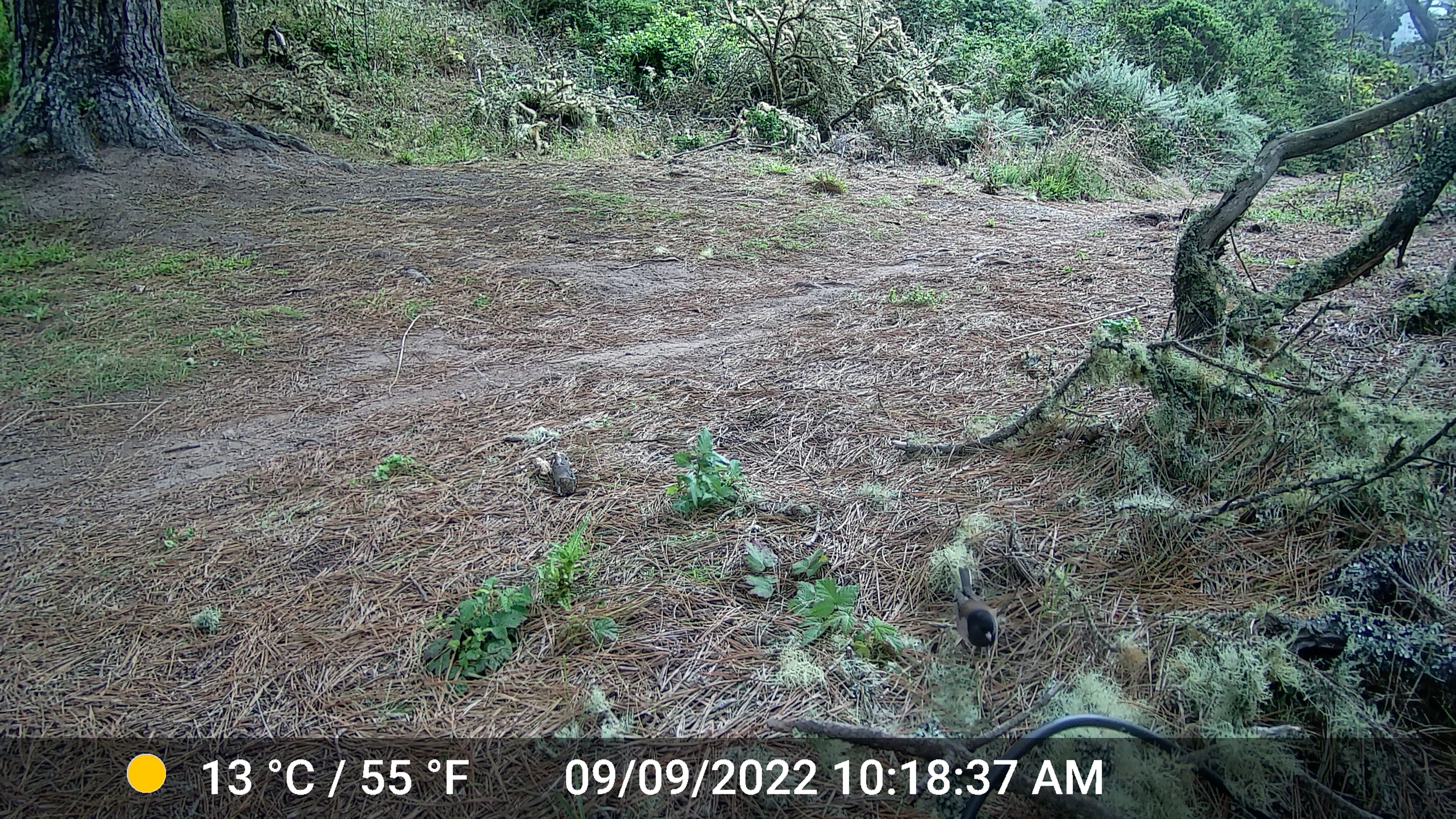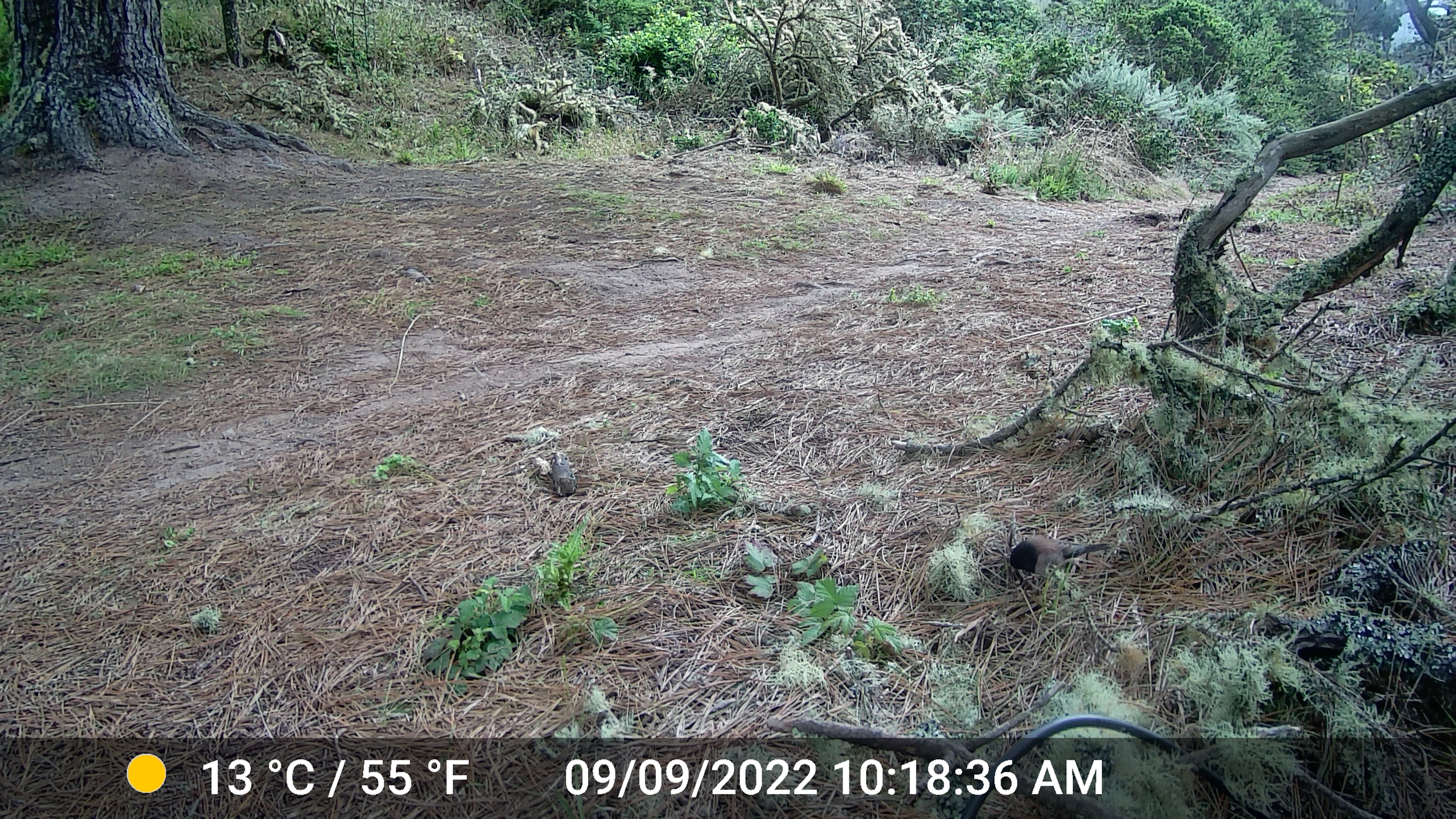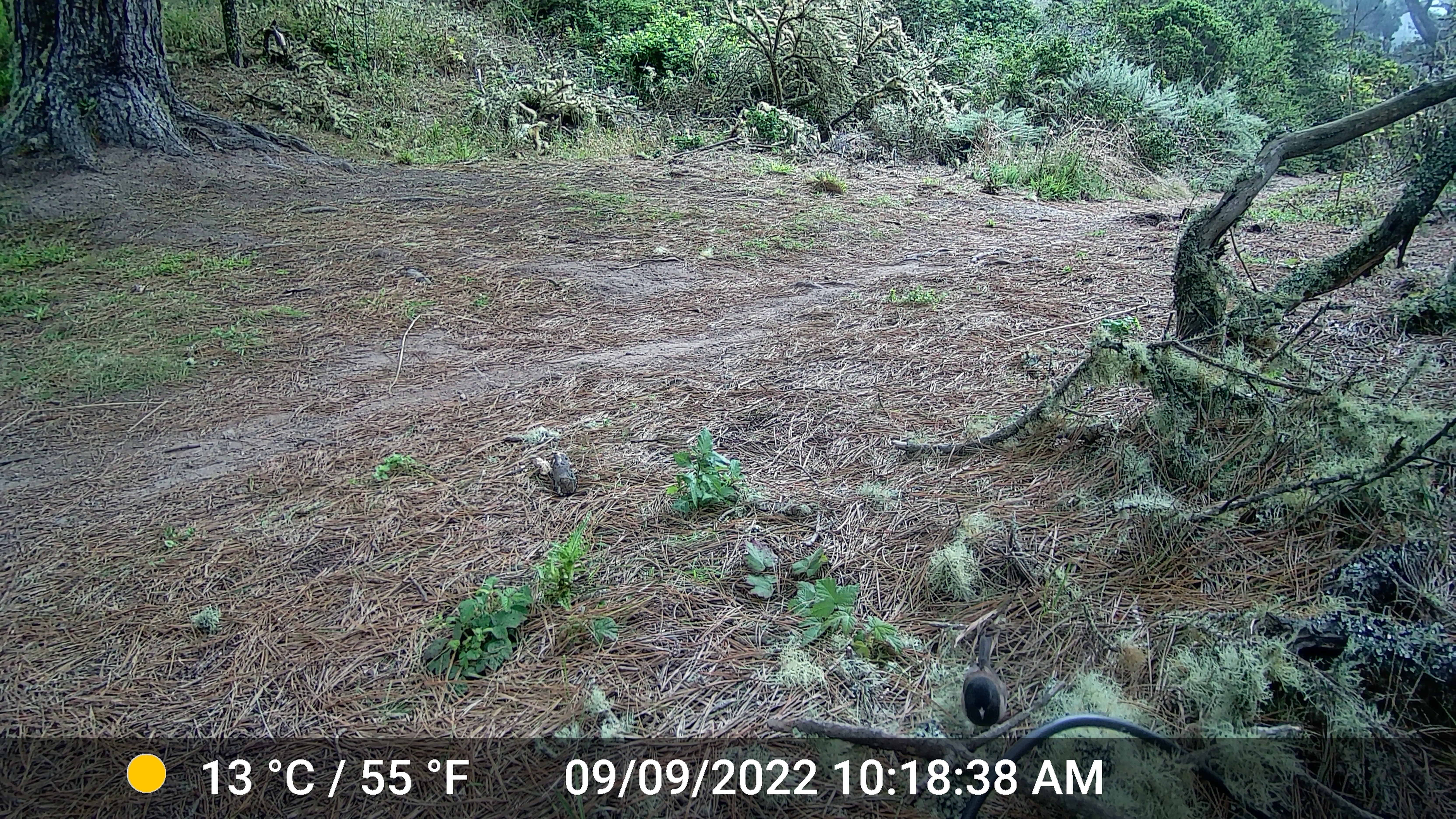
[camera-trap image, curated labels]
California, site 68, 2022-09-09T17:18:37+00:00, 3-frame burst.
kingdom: Animalia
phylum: Chordata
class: Aves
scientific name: Aves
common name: bird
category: unknown bird